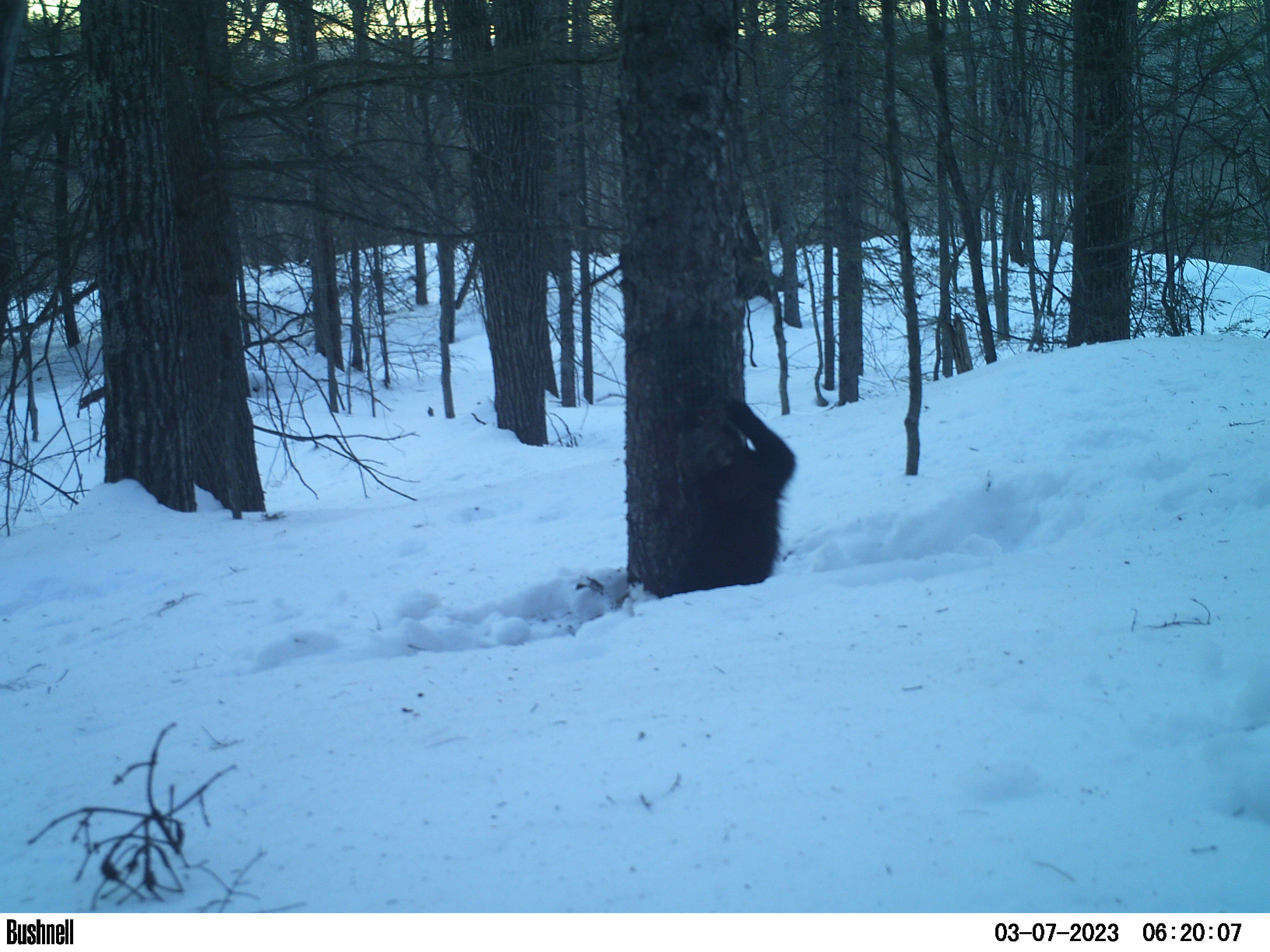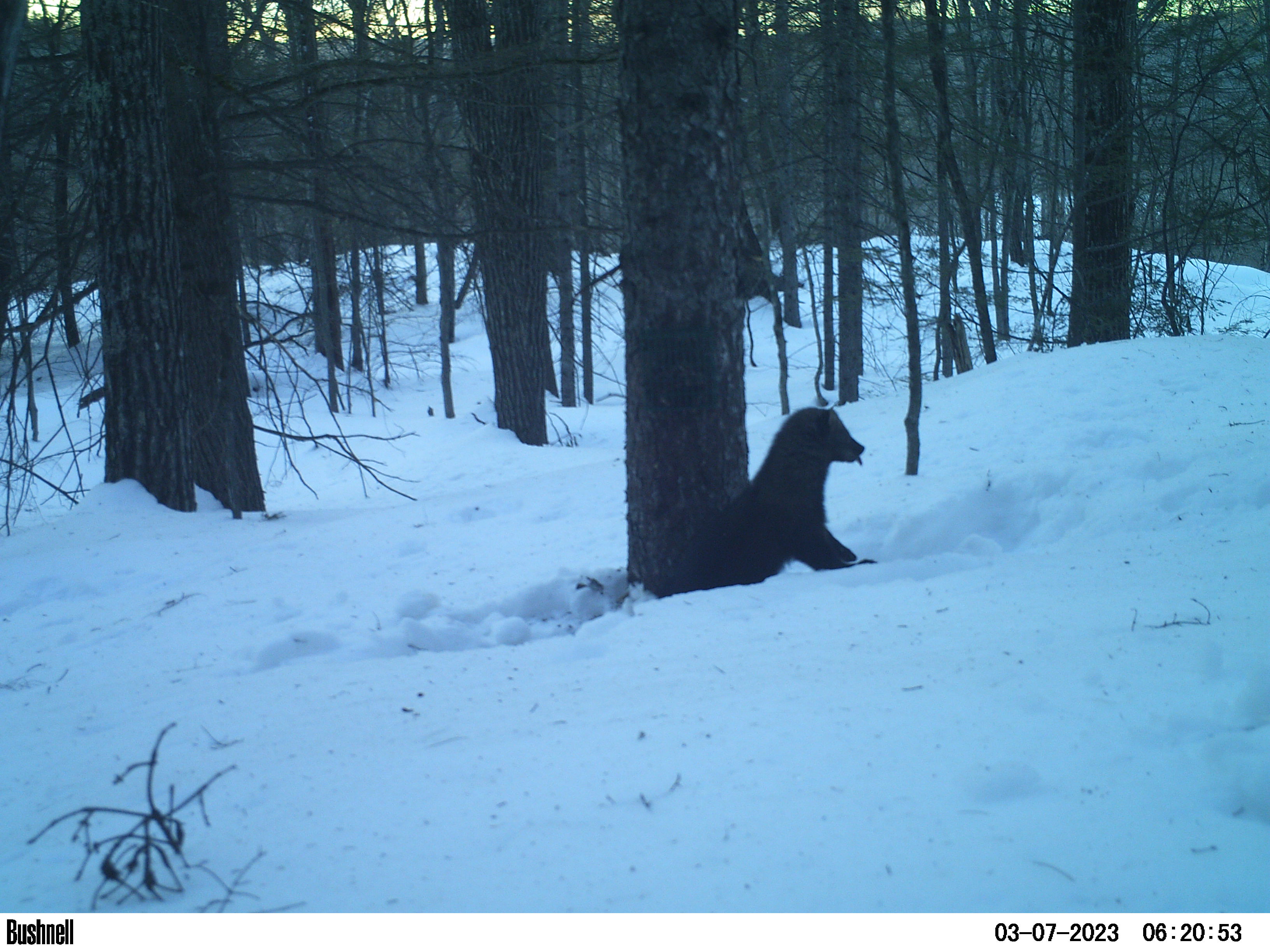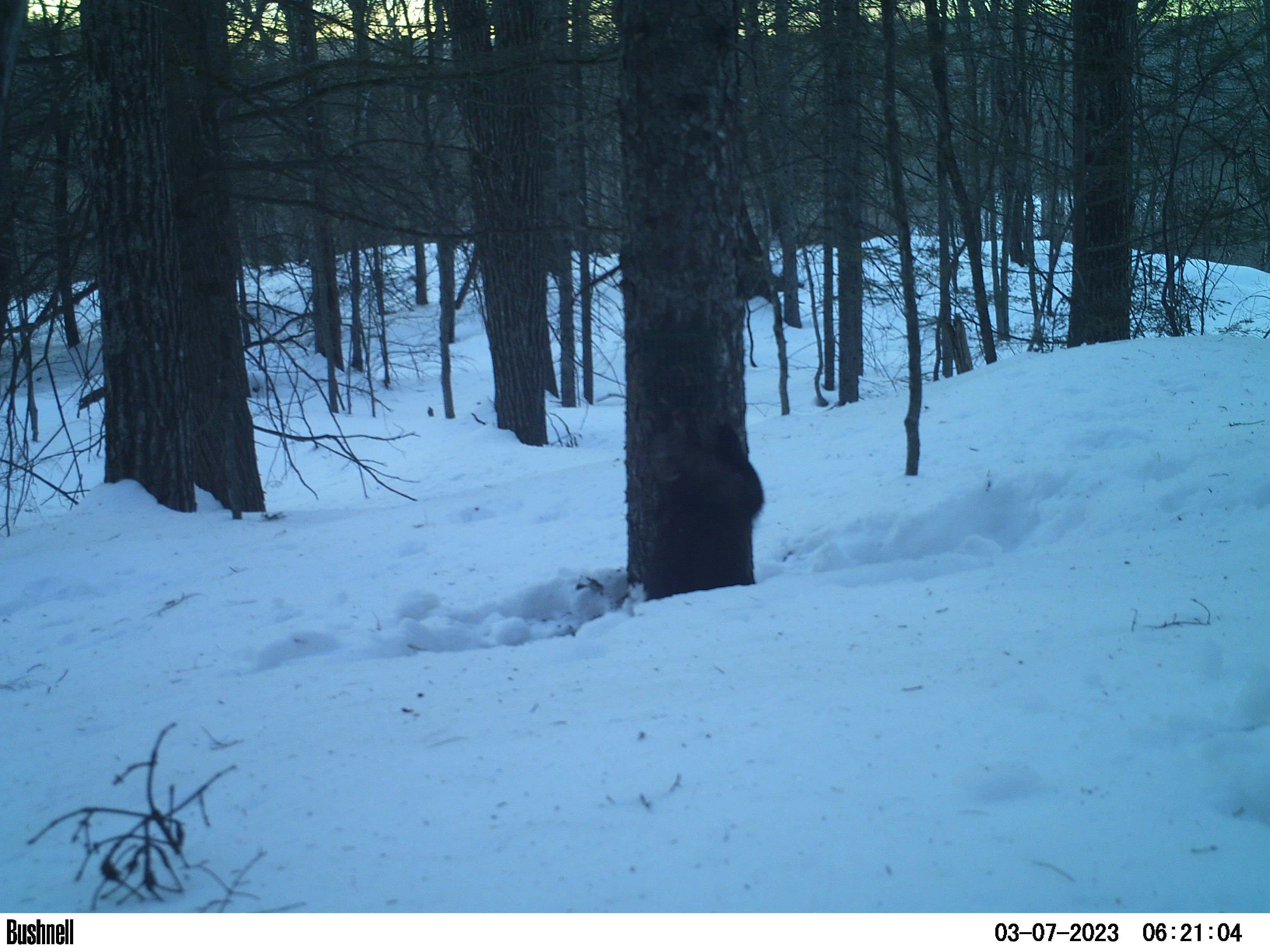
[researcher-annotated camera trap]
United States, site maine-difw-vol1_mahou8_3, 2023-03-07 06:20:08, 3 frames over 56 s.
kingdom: Animalia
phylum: Chordata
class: Mammalia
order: Carnivora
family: Mustelidae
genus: Pekania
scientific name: Pekania pennanti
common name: fisher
Fisher (Pekania pennanti).